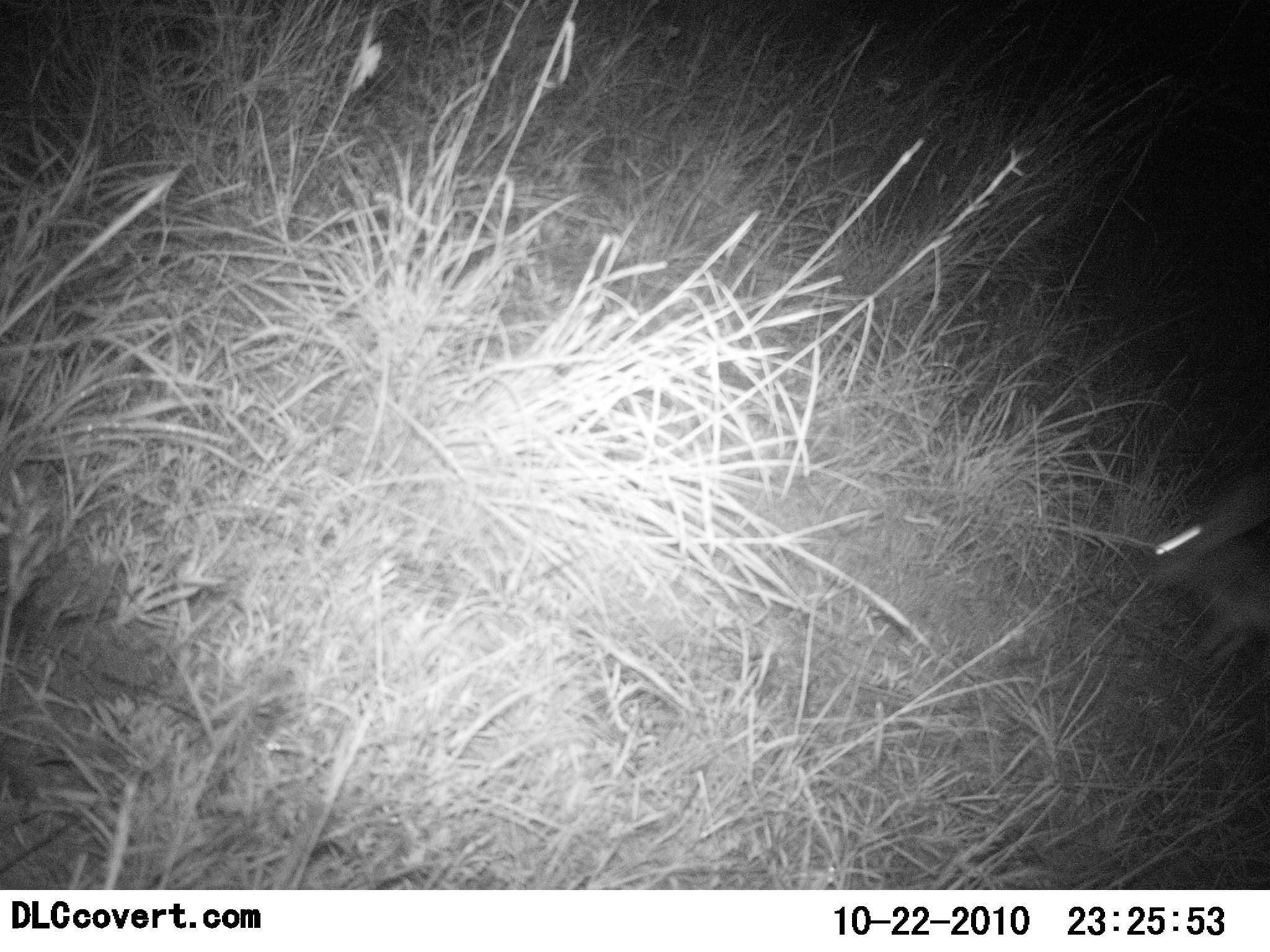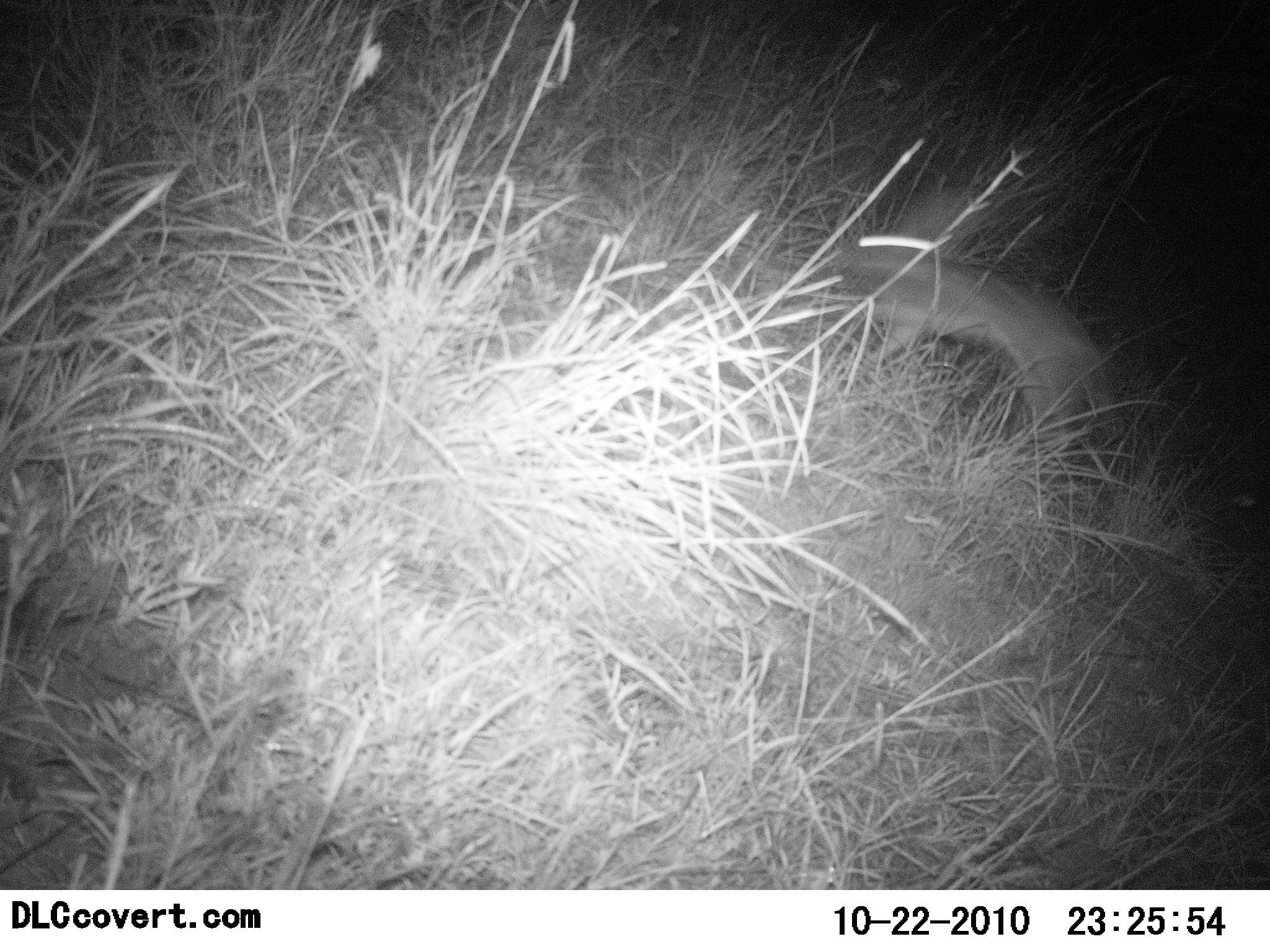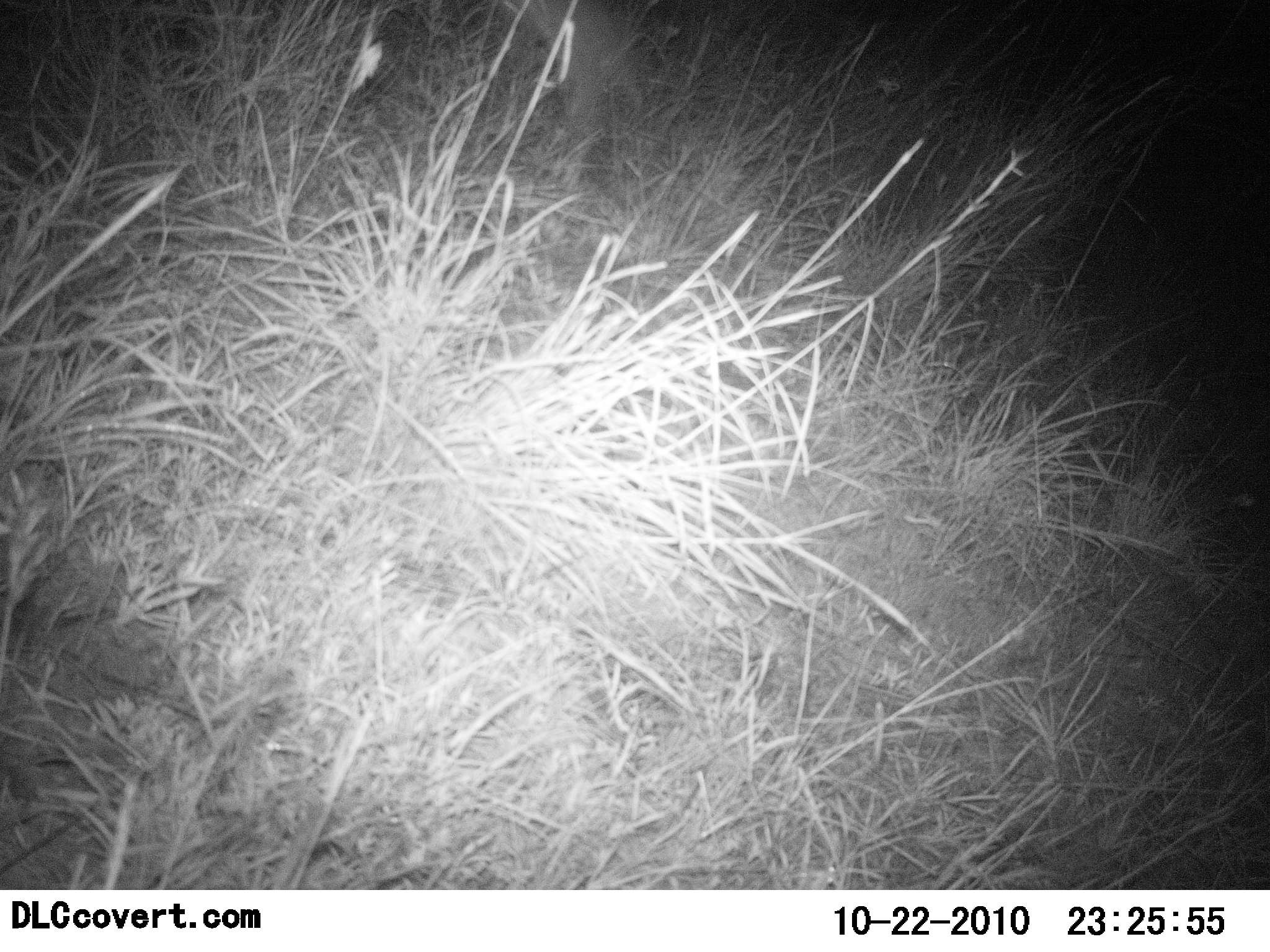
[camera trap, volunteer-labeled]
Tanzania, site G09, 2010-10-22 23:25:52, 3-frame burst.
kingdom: Animalia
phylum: Chordata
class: Mammalia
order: Lagomorpha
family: Leporidae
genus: Lepus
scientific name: Lepus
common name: hare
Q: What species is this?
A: Hare (Lepus).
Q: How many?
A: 1.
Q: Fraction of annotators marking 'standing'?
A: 0%.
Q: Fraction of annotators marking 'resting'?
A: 0%.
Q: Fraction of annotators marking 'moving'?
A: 100%.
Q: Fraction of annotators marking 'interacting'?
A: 0%.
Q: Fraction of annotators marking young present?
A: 0%.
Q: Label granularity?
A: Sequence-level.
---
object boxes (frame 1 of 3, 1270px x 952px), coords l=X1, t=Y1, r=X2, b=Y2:
animal: l=1150, t=485, r=1270, b=672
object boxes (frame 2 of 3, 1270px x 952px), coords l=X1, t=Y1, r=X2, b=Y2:
animal: l=838, t=191, r=1103, b=452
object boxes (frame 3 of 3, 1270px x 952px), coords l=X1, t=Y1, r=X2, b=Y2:
animal: l=507, t=0, r=647, b=121